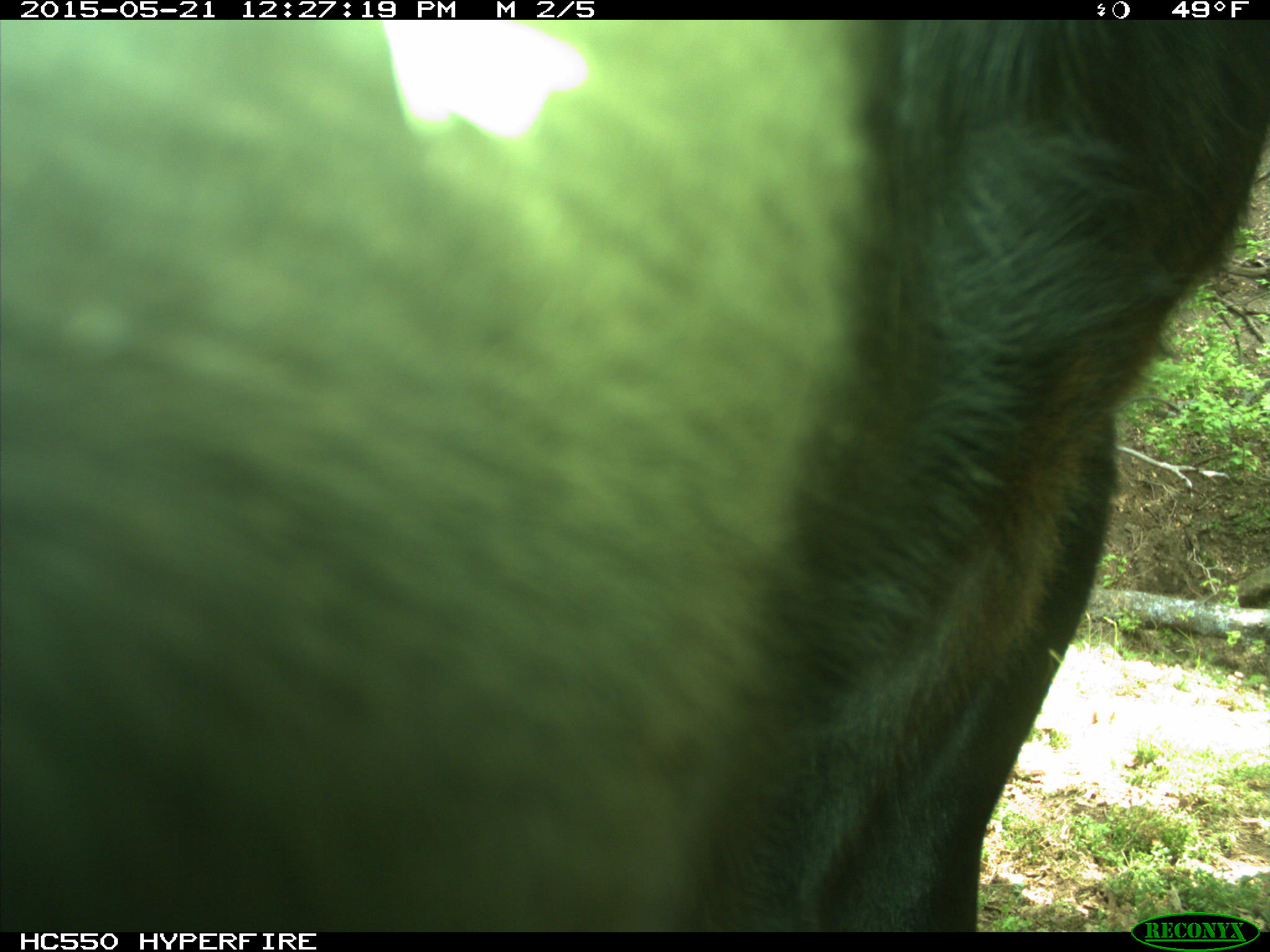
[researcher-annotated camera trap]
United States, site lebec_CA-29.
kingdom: Animalia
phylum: Chordata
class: Mammalia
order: Artiodactyla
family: Bovidae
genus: Bos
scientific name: Bos taurus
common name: domestic cow